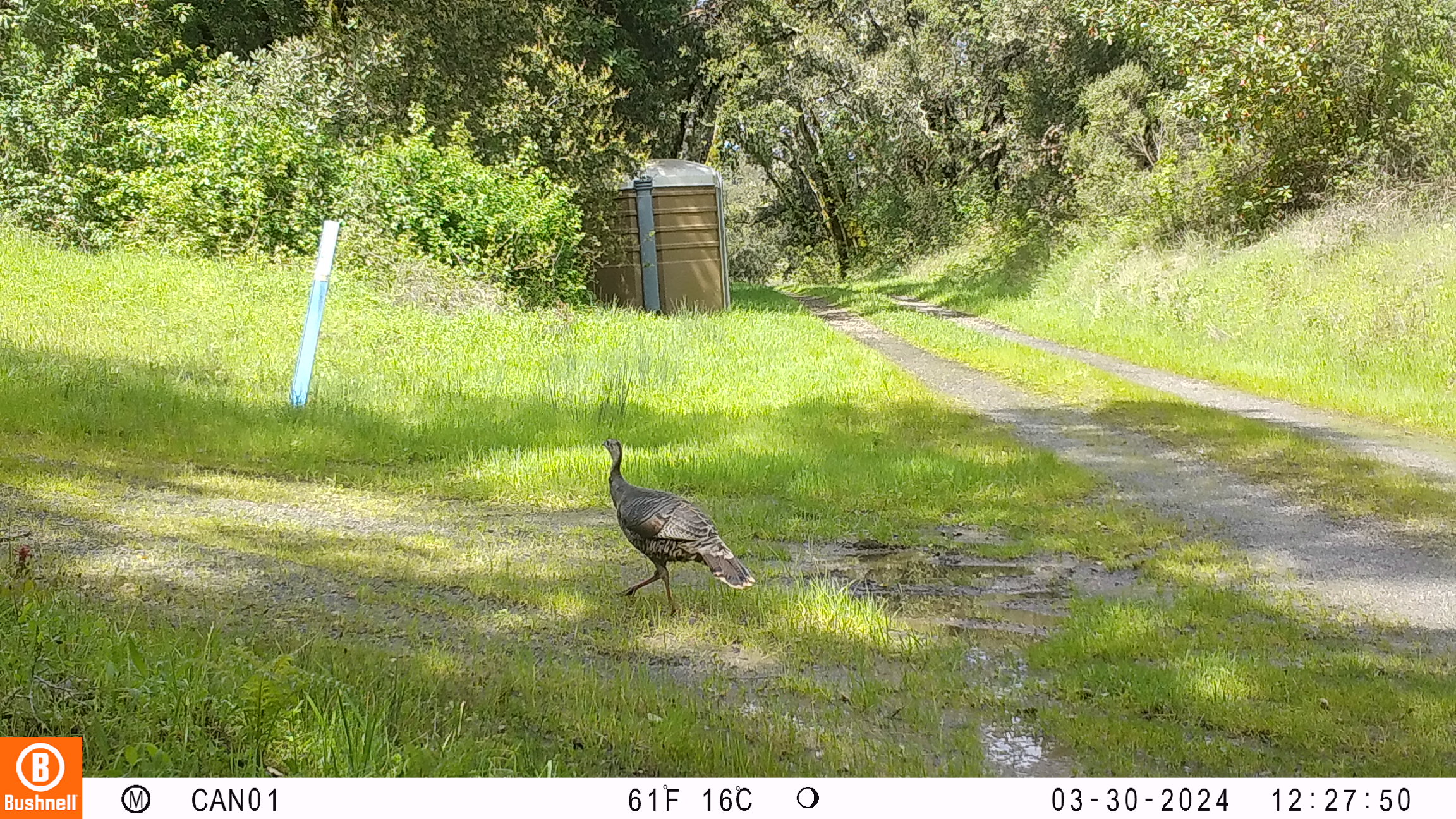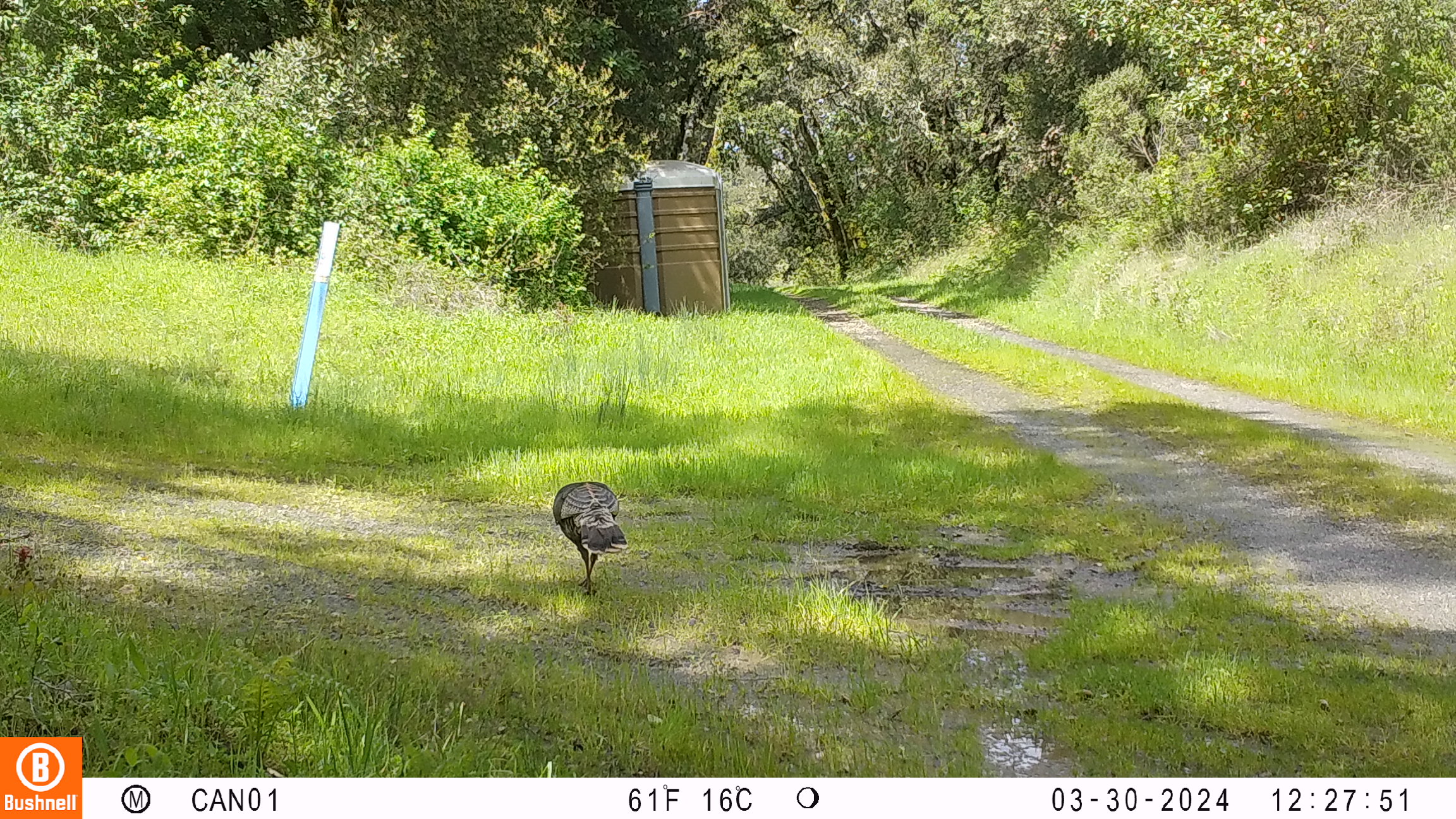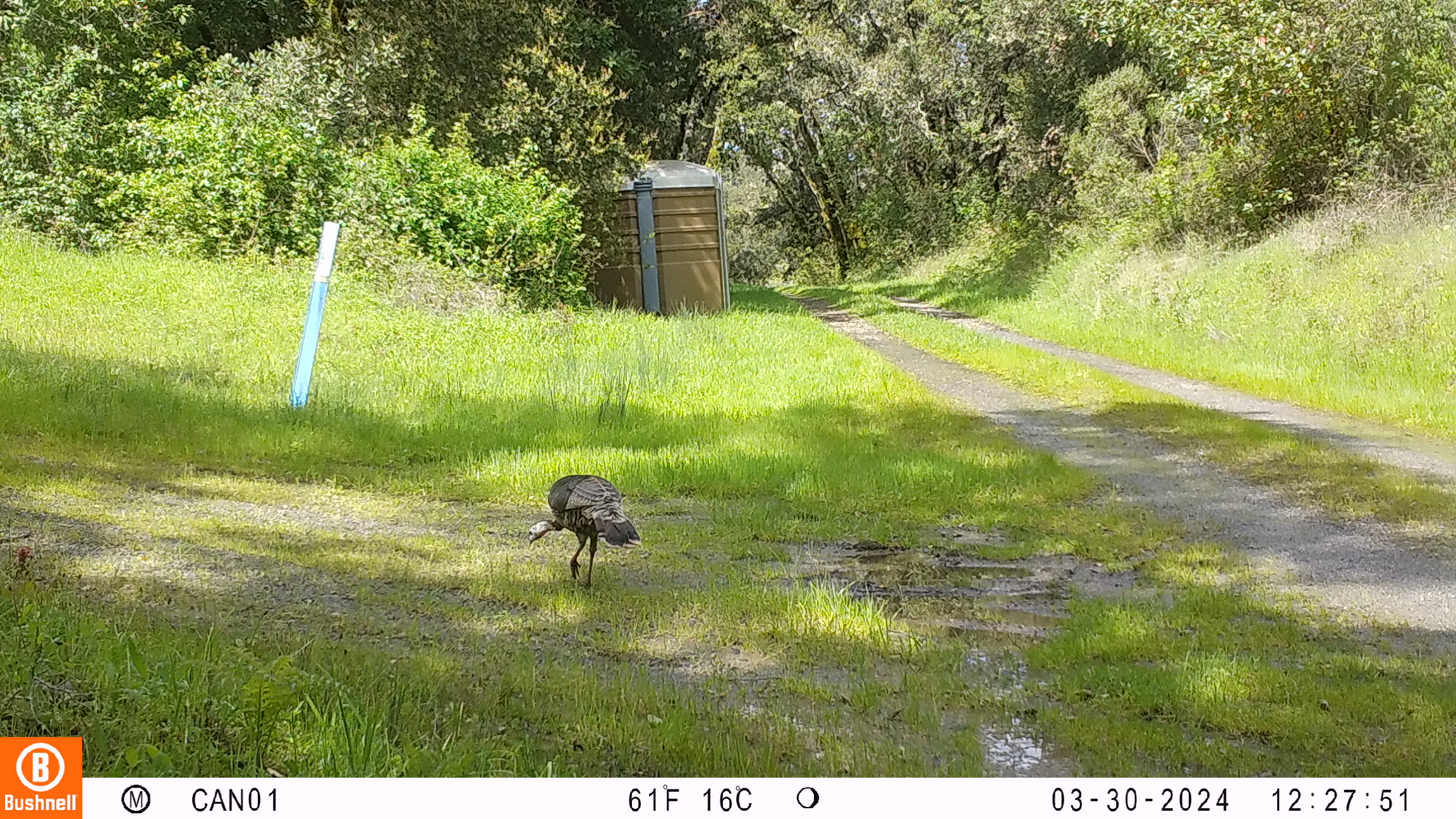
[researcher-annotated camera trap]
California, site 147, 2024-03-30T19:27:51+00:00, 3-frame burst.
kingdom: Animalia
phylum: Chordata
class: Aves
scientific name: Aves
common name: bird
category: unknown bird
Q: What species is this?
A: Unknown bird (bird) (Aves).